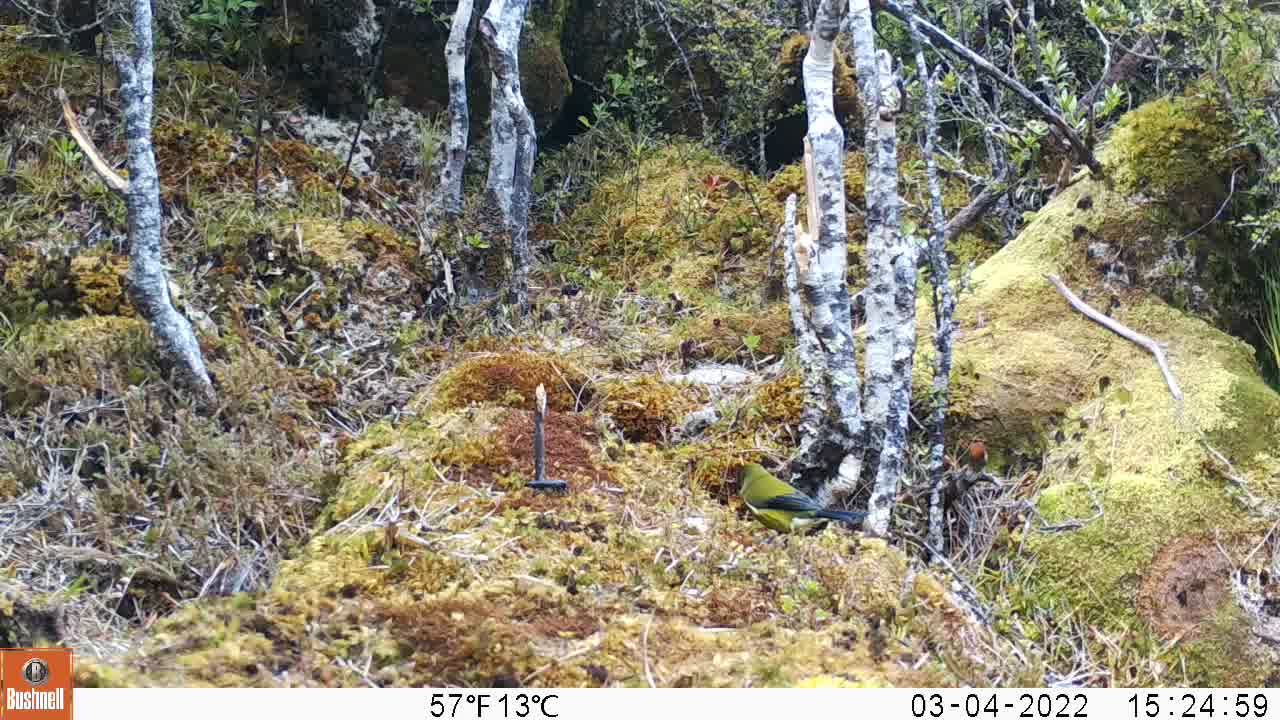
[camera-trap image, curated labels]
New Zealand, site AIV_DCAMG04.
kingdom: Animalia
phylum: Chordata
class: Aves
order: Passeriformes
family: Meliphagidae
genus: Anthornis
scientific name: Anthornis melanura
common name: new zealand bellbird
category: bellbird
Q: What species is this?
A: Bellbird (new zealand bellbird) (Anthornis melanura).